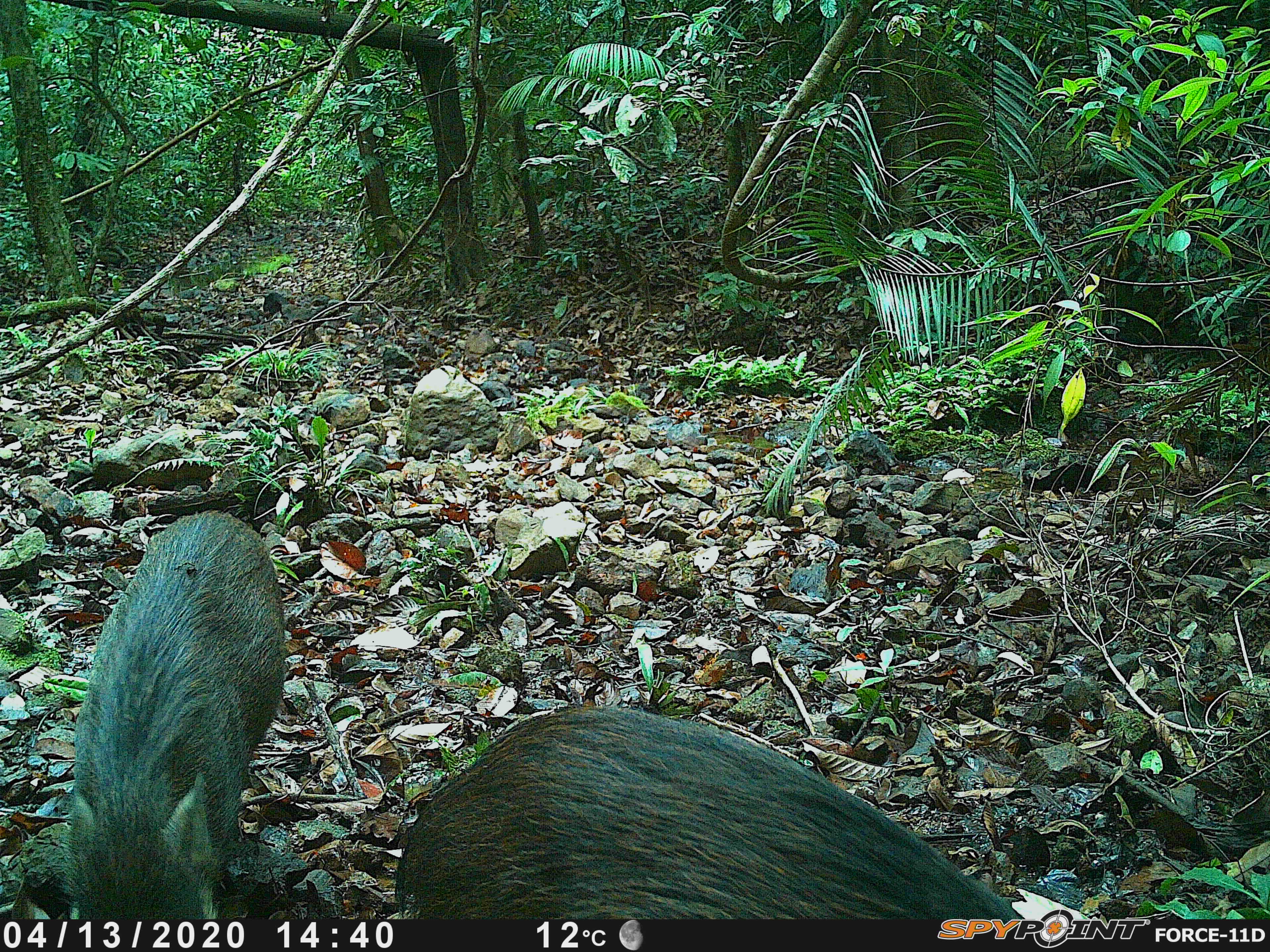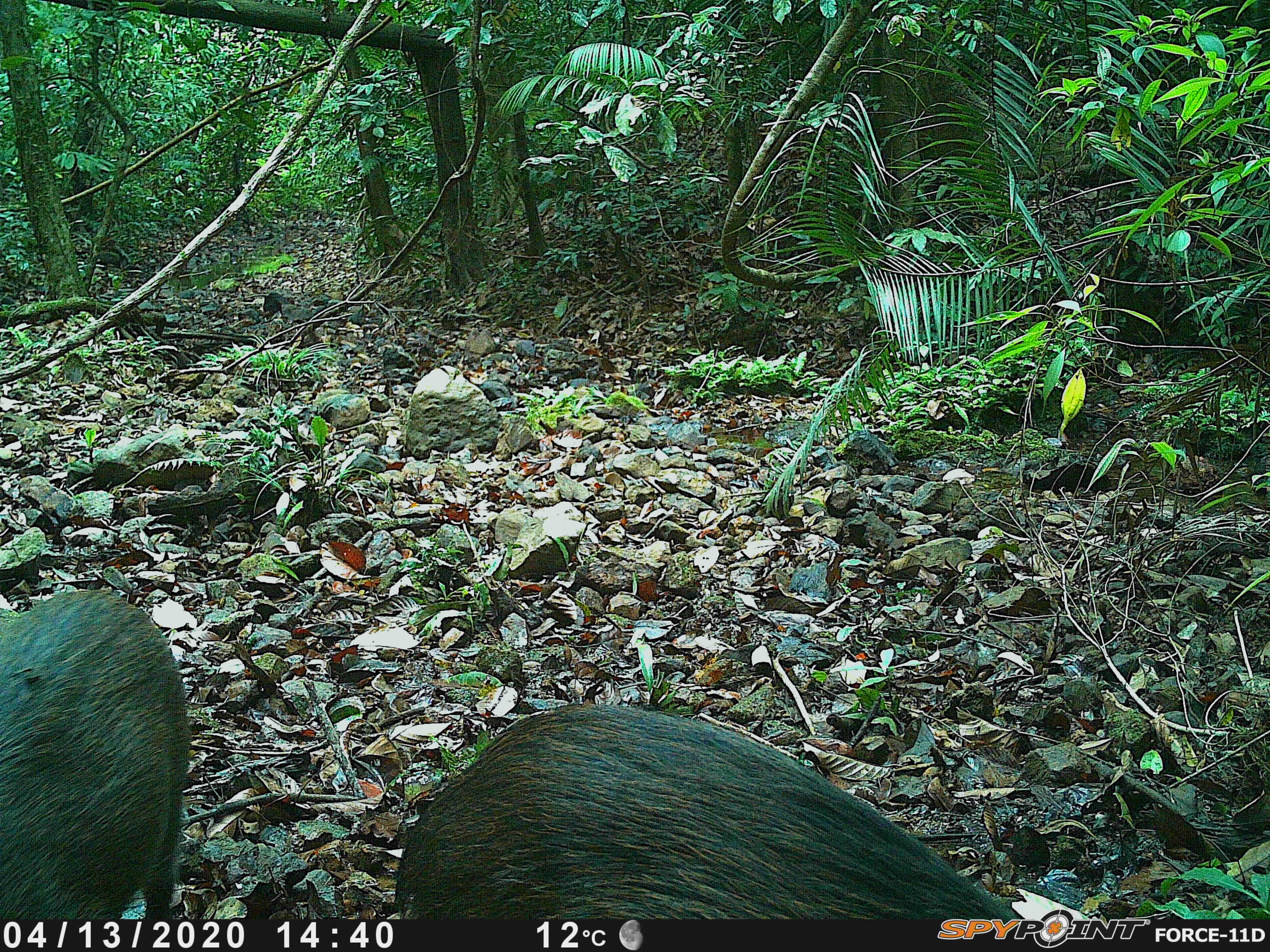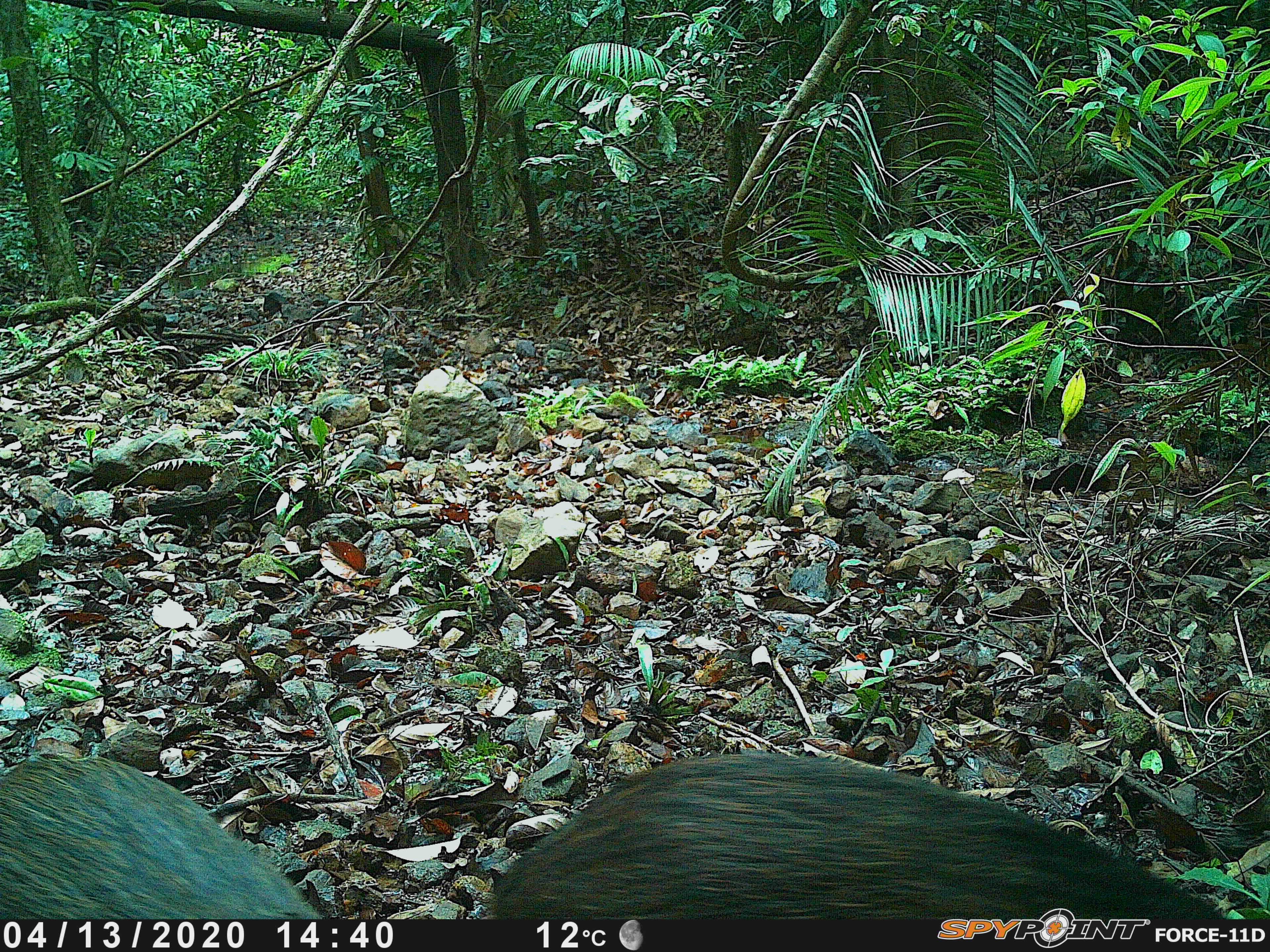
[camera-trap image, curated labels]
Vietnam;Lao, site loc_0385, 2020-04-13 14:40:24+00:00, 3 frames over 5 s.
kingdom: Animalia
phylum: Chordata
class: Mammalia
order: Artiodactyla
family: Suidae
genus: Sus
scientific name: Sus scrofa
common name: eurasian wild pig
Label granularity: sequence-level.